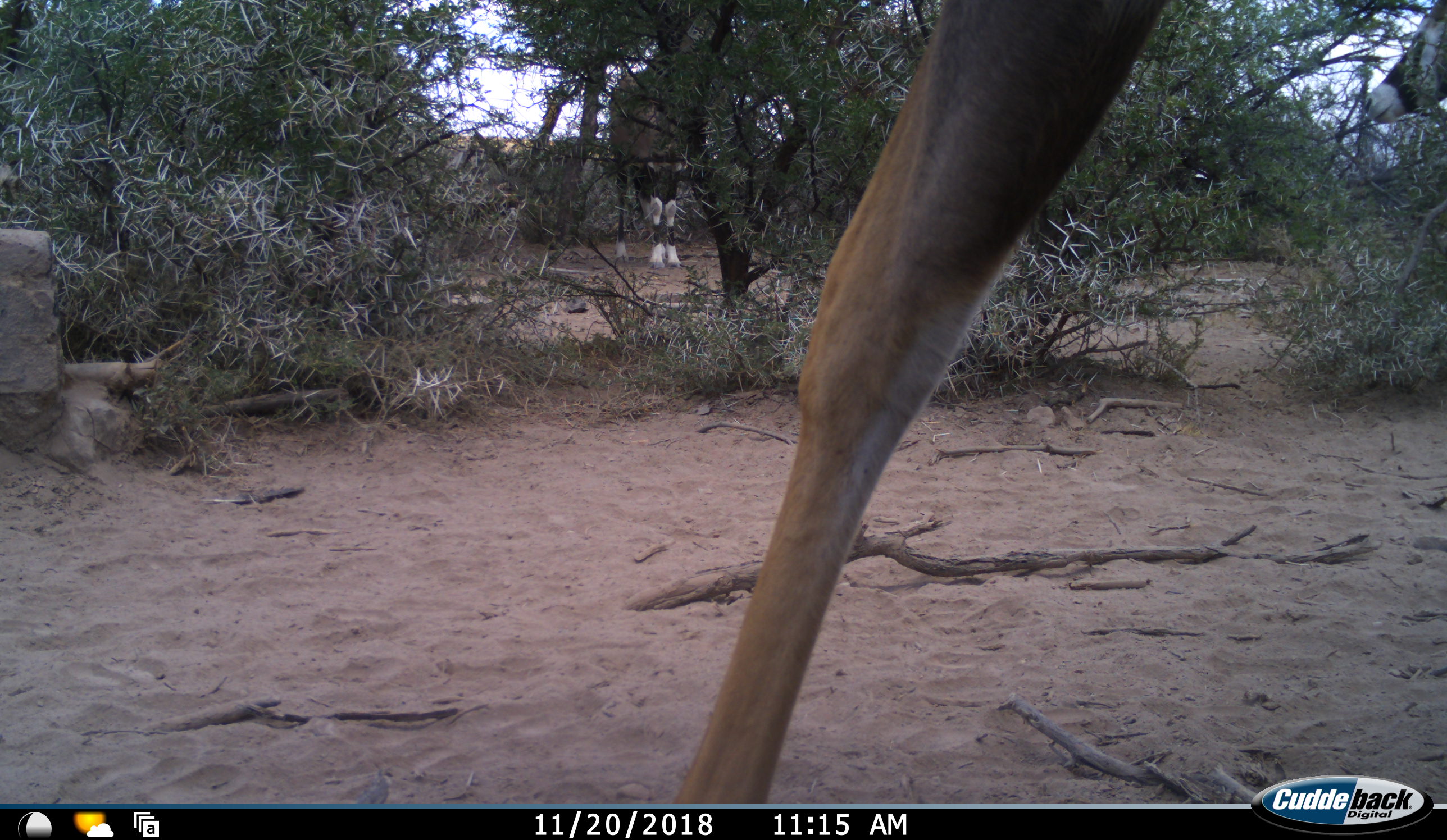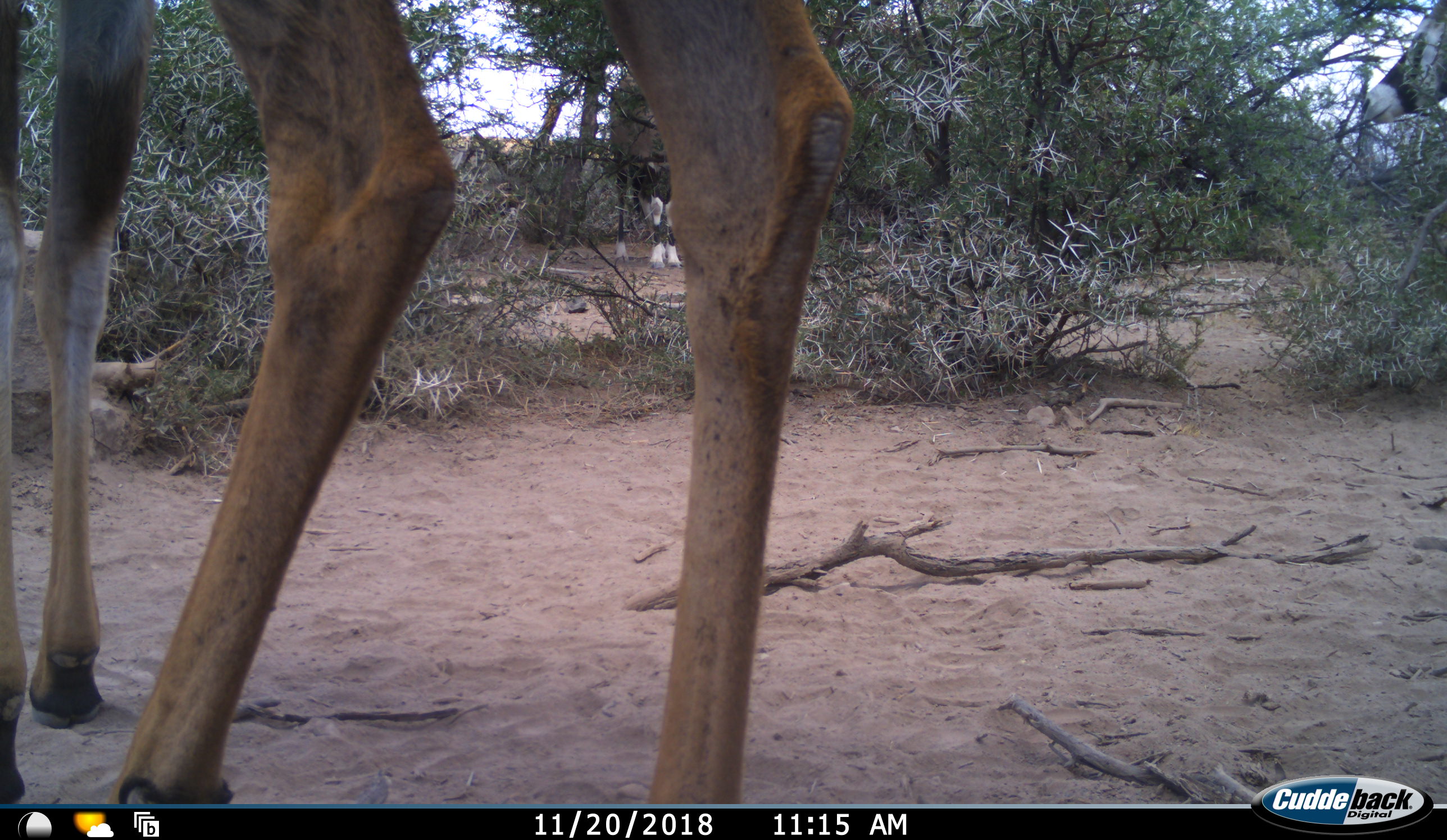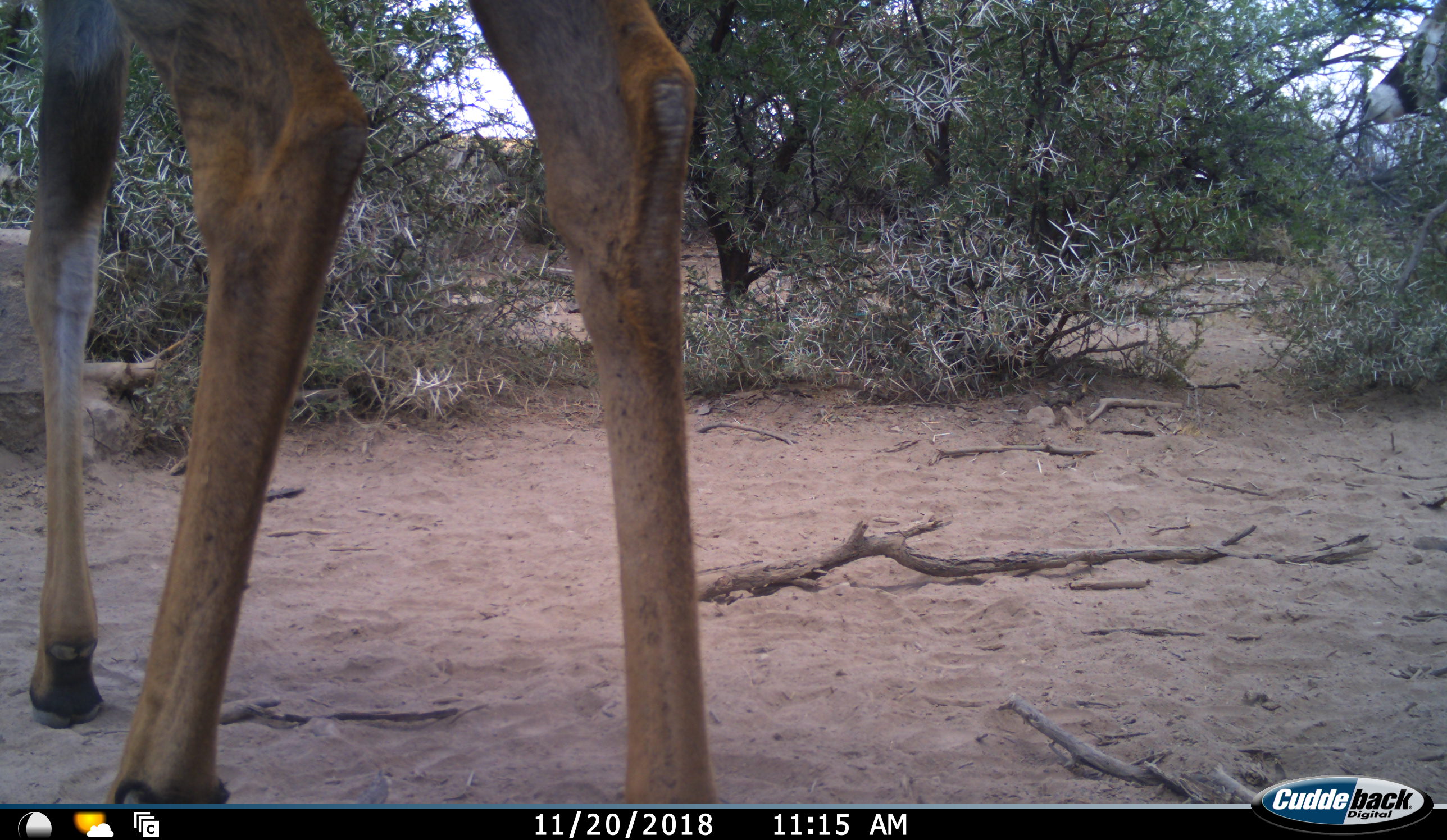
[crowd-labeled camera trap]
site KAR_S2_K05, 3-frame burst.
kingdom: Animalia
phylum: Chordata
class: Mammalia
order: Artiodactyla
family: Bovidae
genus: Oryx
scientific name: Oryx gazella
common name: gemsbok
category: oryx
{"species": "oryx (gemsbok) (Oryx gazella)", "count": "2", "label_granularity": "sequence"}